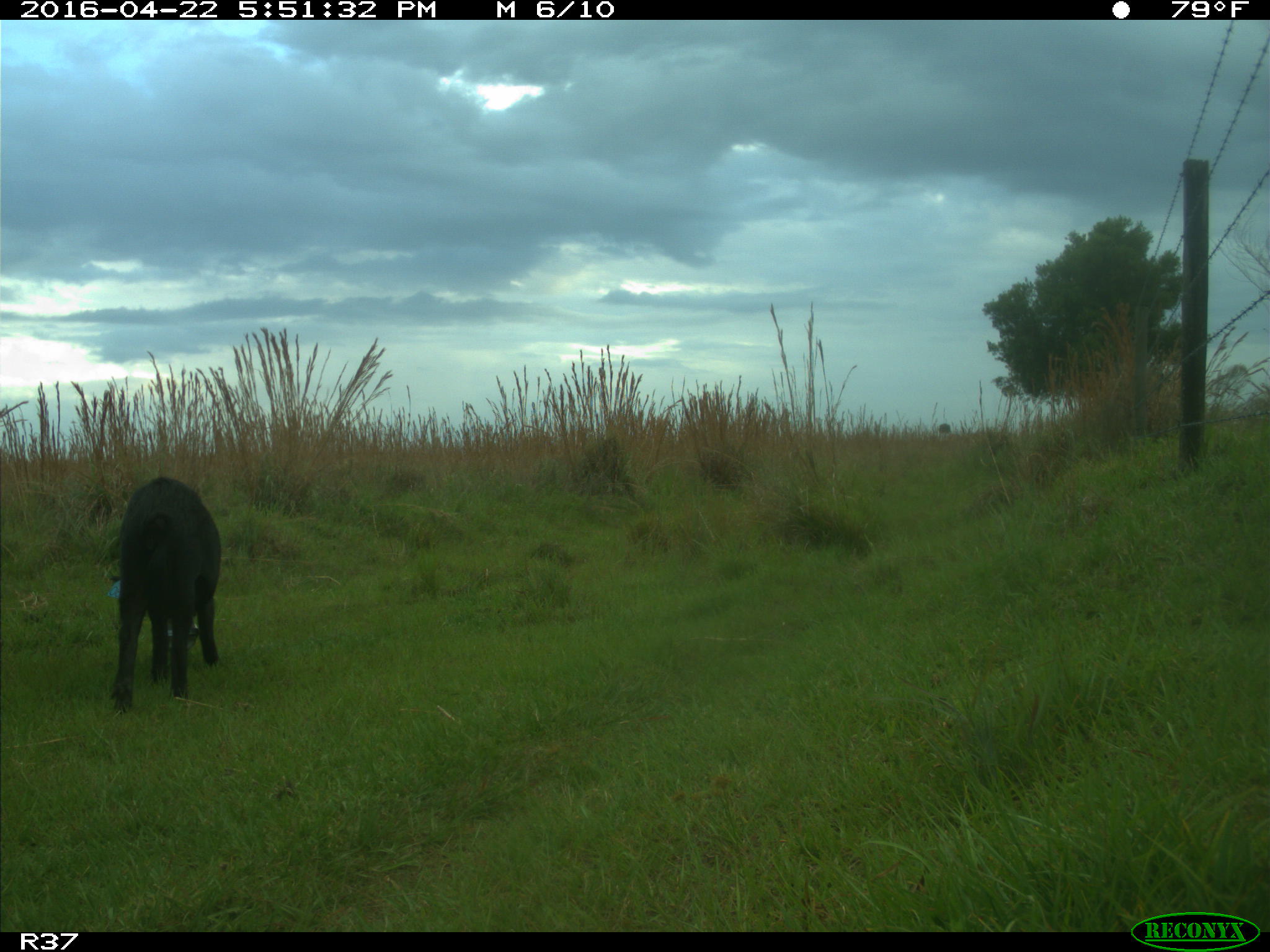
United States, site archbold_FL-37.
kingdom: Animalia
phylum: Chordata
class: Mammalia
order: Artiodactyla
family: Suidae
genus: Sus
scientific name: Sus scrofa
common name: wild boar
Sus scrofa (wild boar).